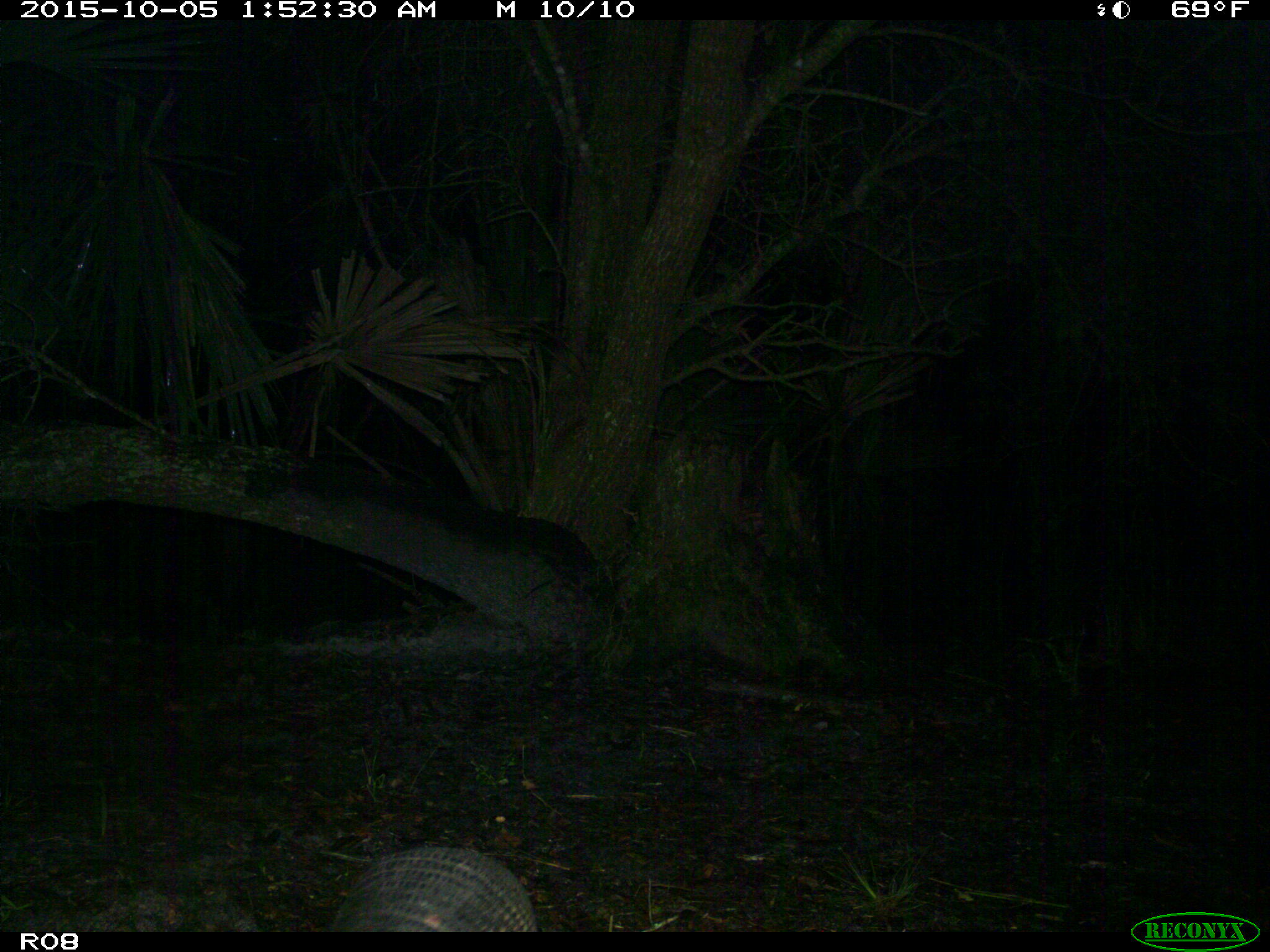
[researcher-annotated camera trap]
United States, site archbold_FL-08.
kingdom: Animalia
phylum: Chordata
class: Mammalia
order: Cingulata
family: Dasypodidae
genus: Dasypus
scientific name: Dasypus novemcinctus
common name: nine-banded armadillo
Dasypus novemcinctus (nine-banded armadillo).